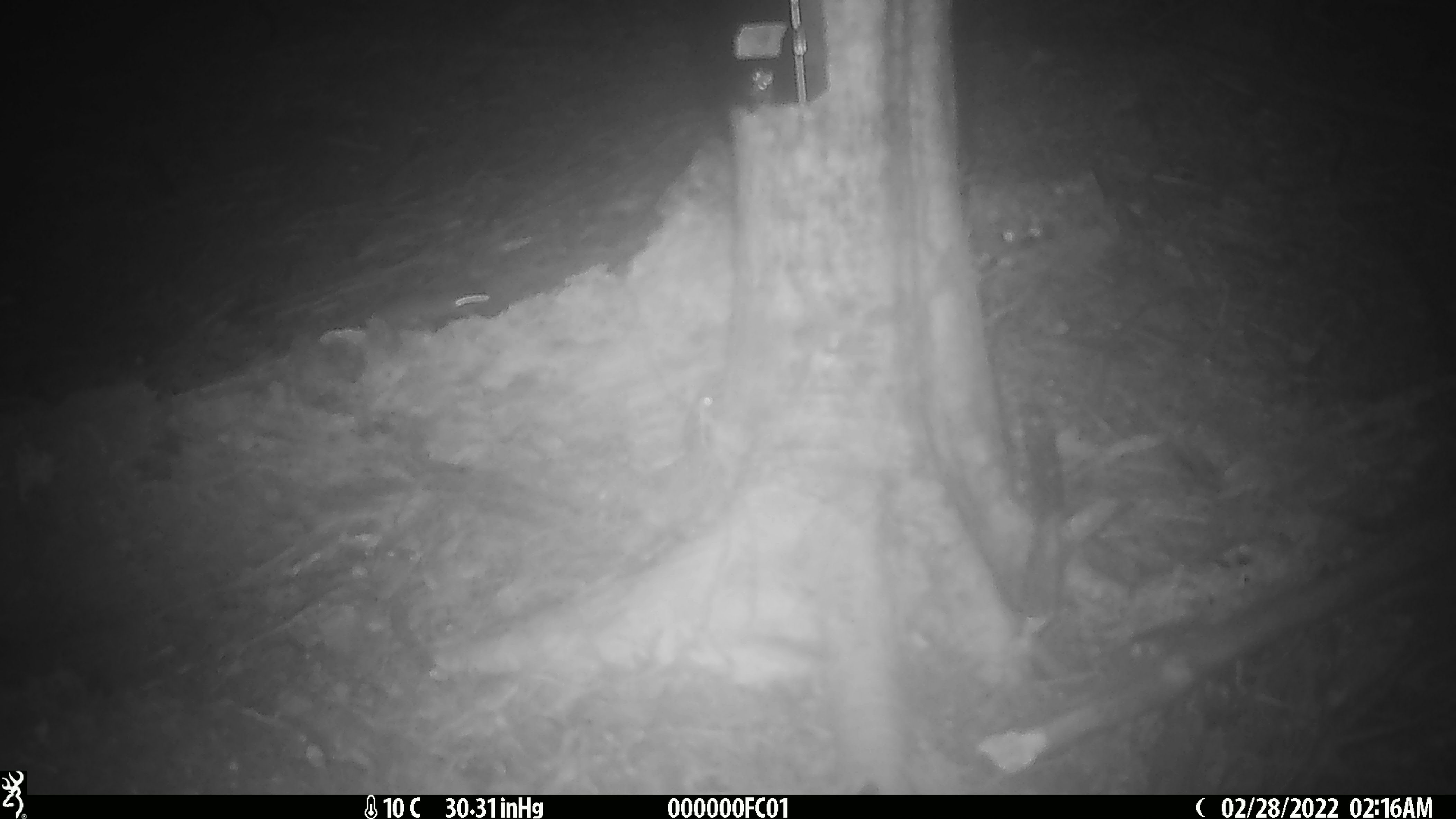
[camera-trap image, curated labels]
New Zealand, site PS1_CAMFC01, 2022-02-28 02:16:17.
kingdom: Animalia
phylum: Chordata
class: Mammalia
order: Rodentia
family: Muridae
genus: Mus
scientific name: Mus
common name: mouse